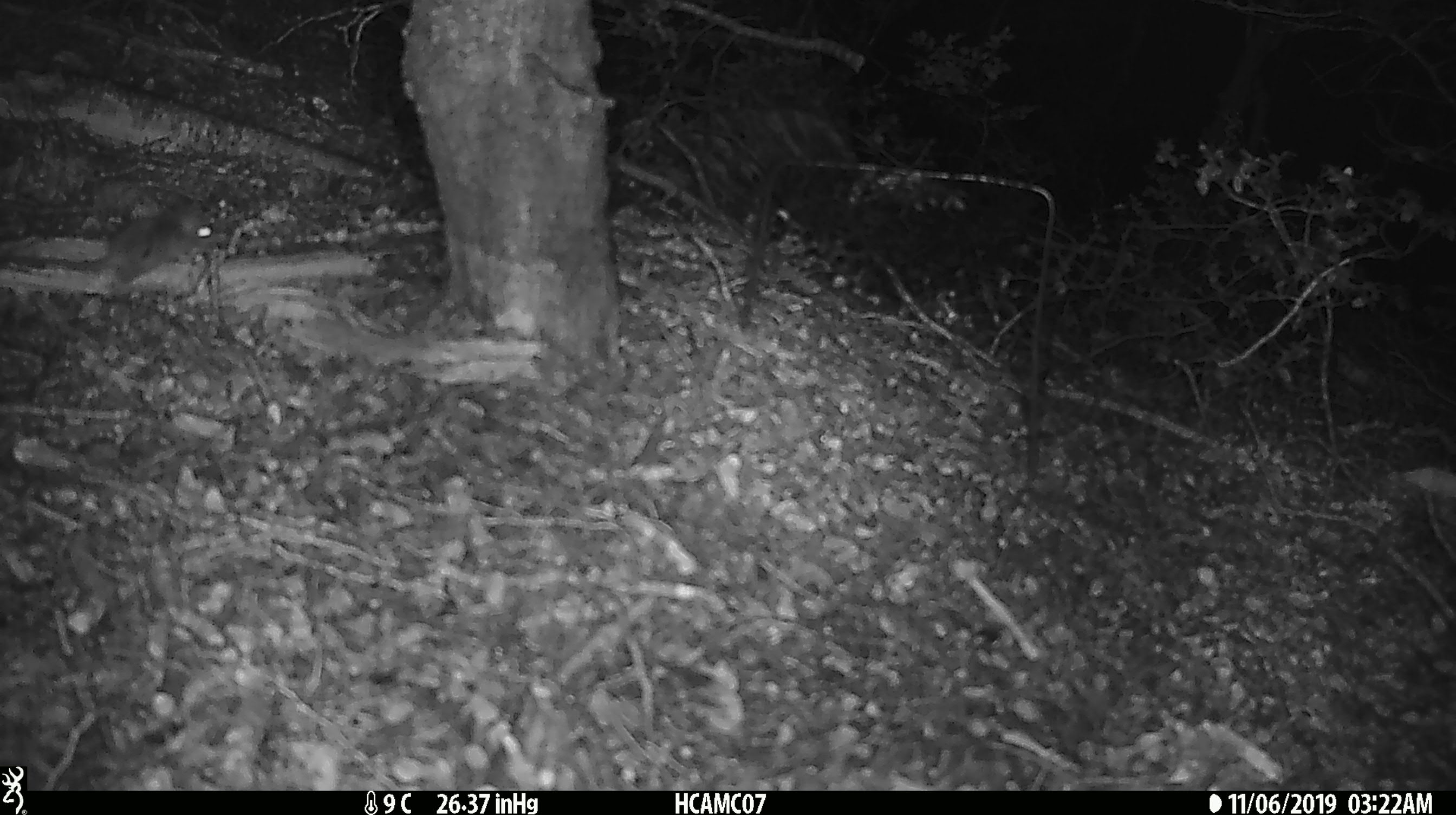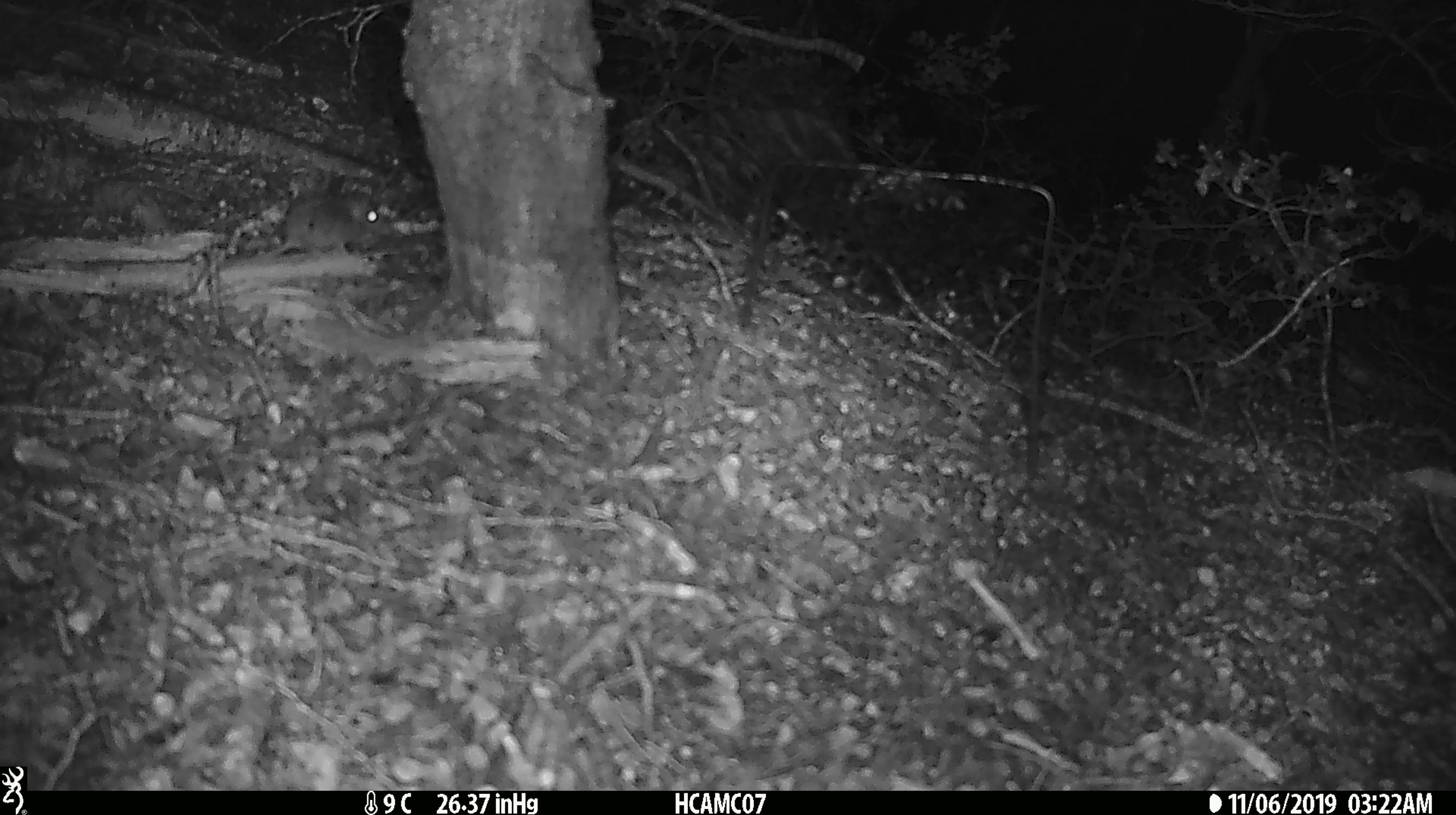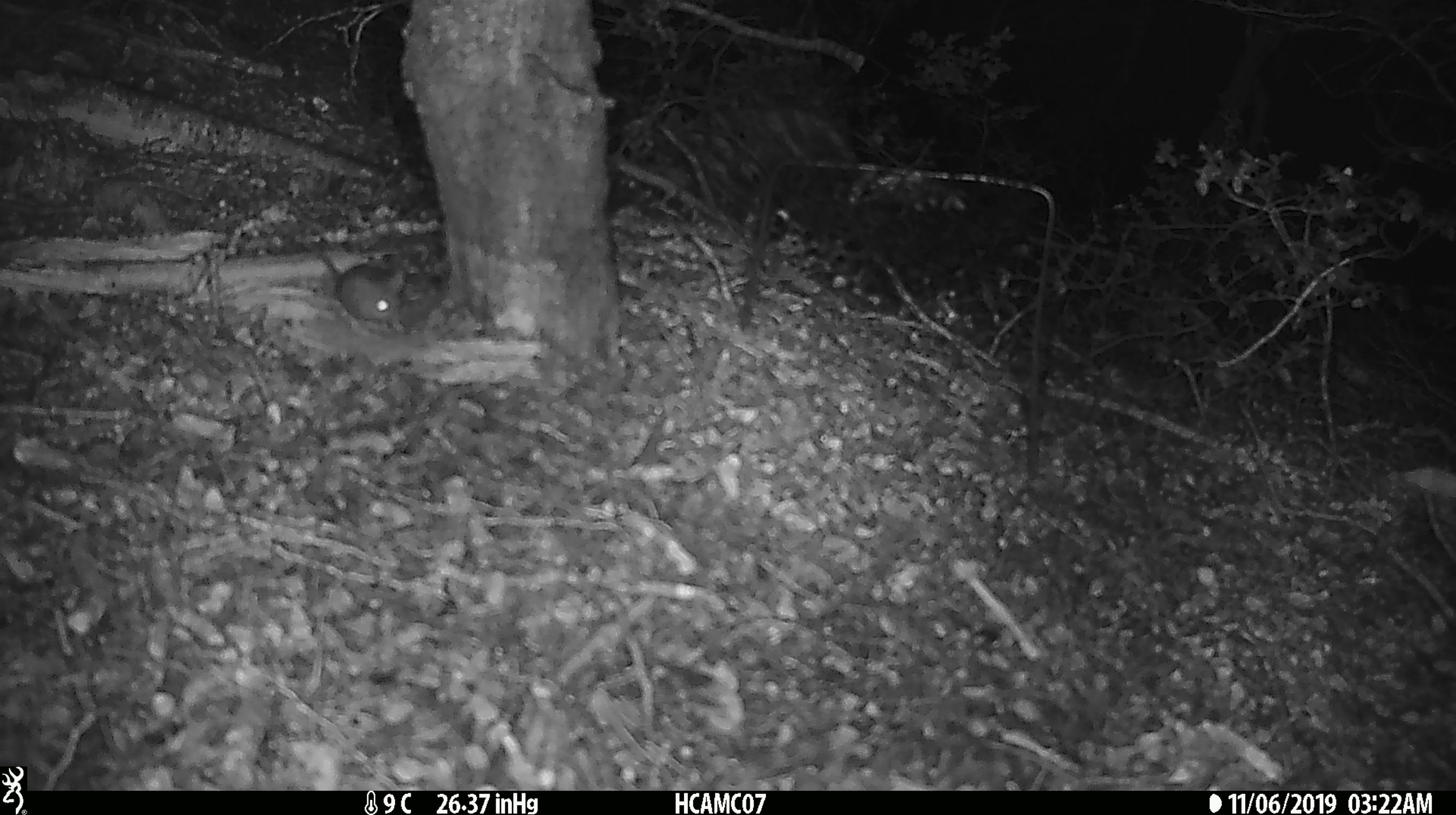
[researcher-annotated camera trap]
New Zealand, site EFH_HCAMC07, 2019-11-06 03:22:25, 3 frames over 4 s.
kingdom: Animalia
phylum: Chordata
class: Mammalia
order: Rodentia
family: Muridae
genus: Mus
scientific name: Mus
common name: mouse